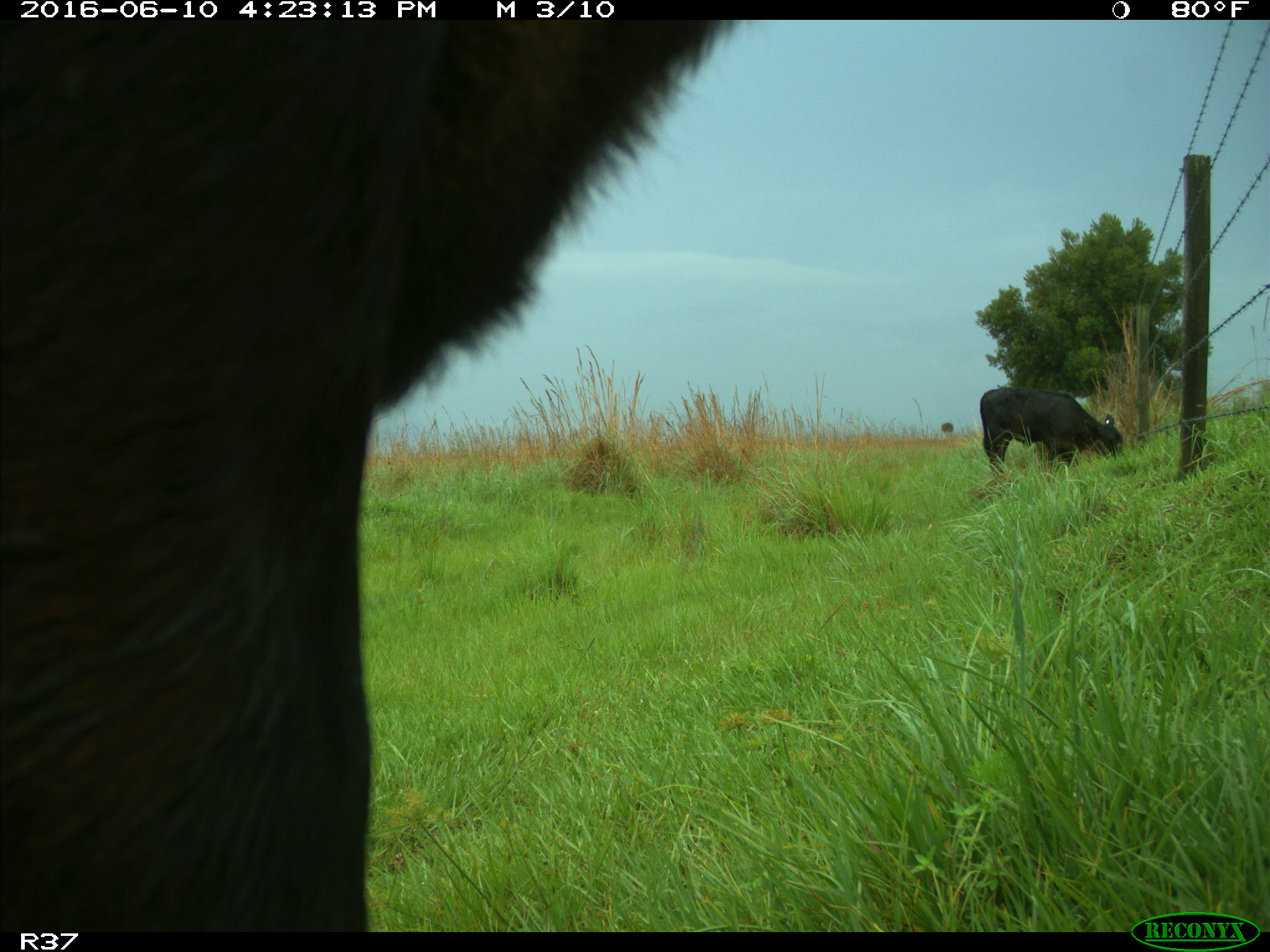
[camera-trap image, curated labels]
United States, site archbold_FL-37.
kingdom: Animalia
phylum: Chordata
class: Mammalia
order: Artiodactyla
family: Bovidae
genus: Bos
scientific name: Bos taurus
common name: domestic cow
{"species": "Bos taurus (domestic cow)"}